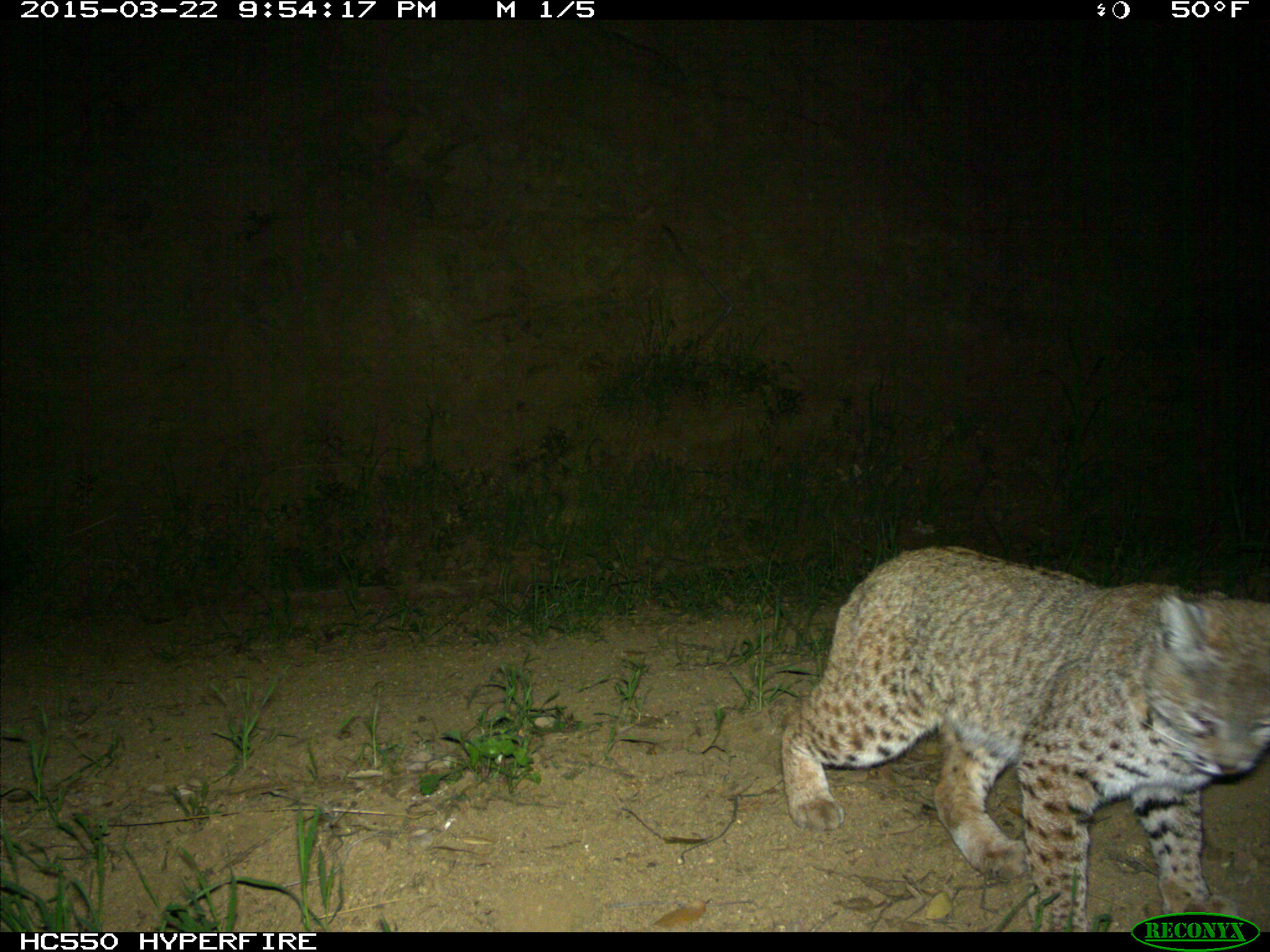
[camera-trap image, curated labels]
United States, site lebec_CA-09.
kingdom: Animalia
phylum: Chordata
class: Mammalia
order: Carnivora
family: Felidae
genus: Lynx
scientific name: Lynx rufus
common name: bobcat